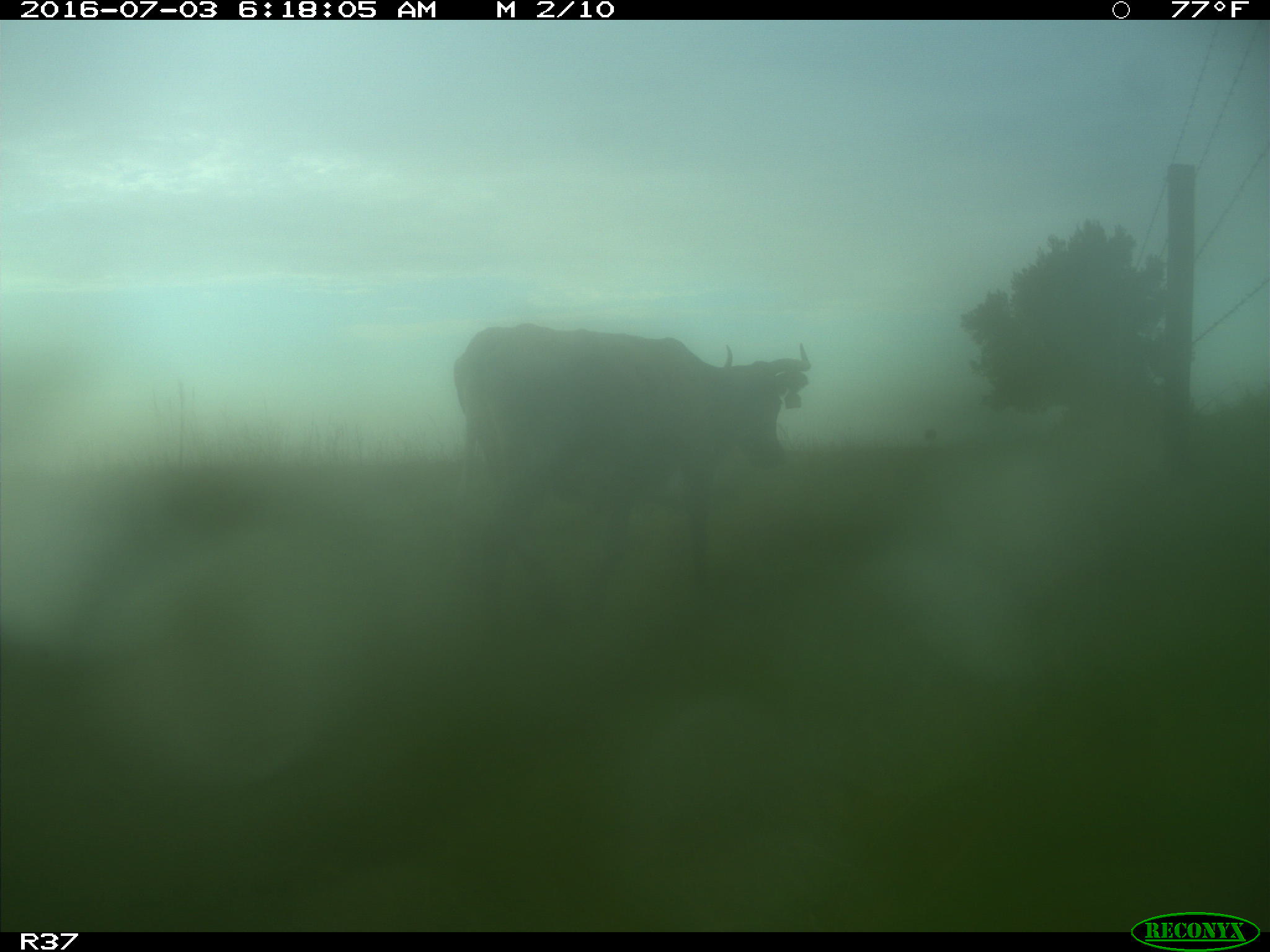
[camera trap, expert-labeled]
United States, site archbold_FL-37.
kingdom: Animalia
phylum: Chordata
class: Mammalia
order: Artiodactyla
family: Bovidae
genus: Bos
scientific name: Bos taurus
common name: domestic cow